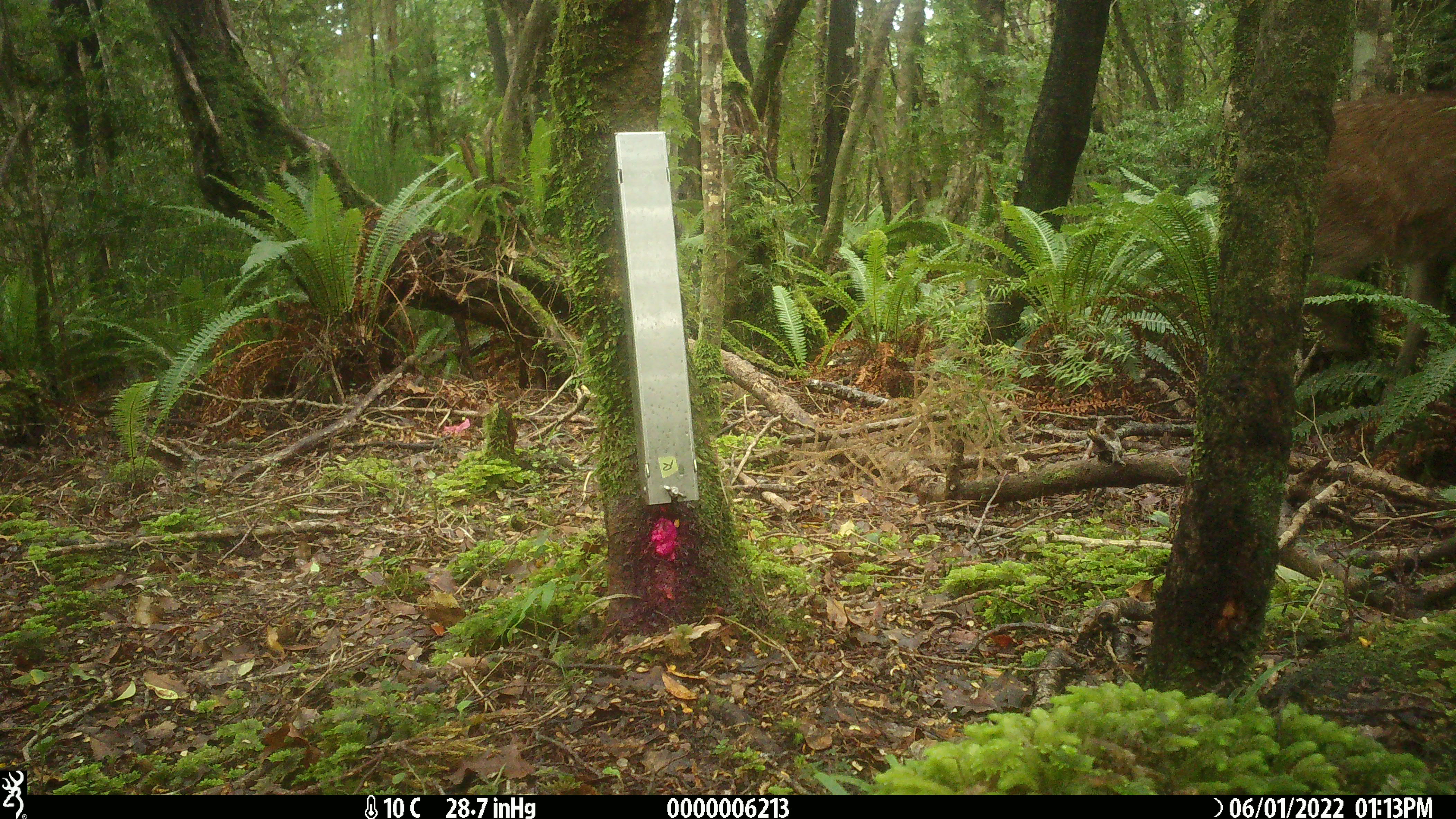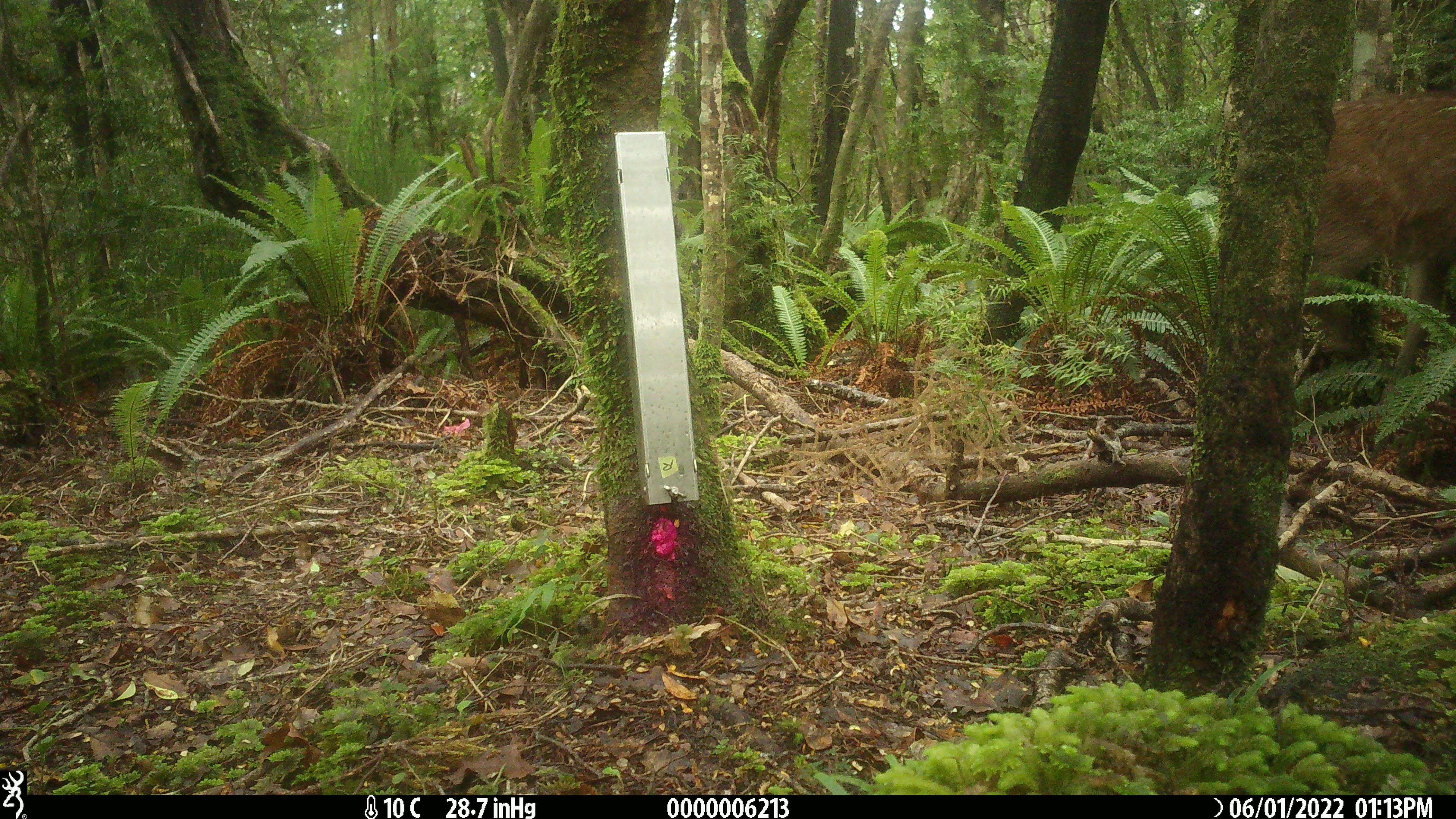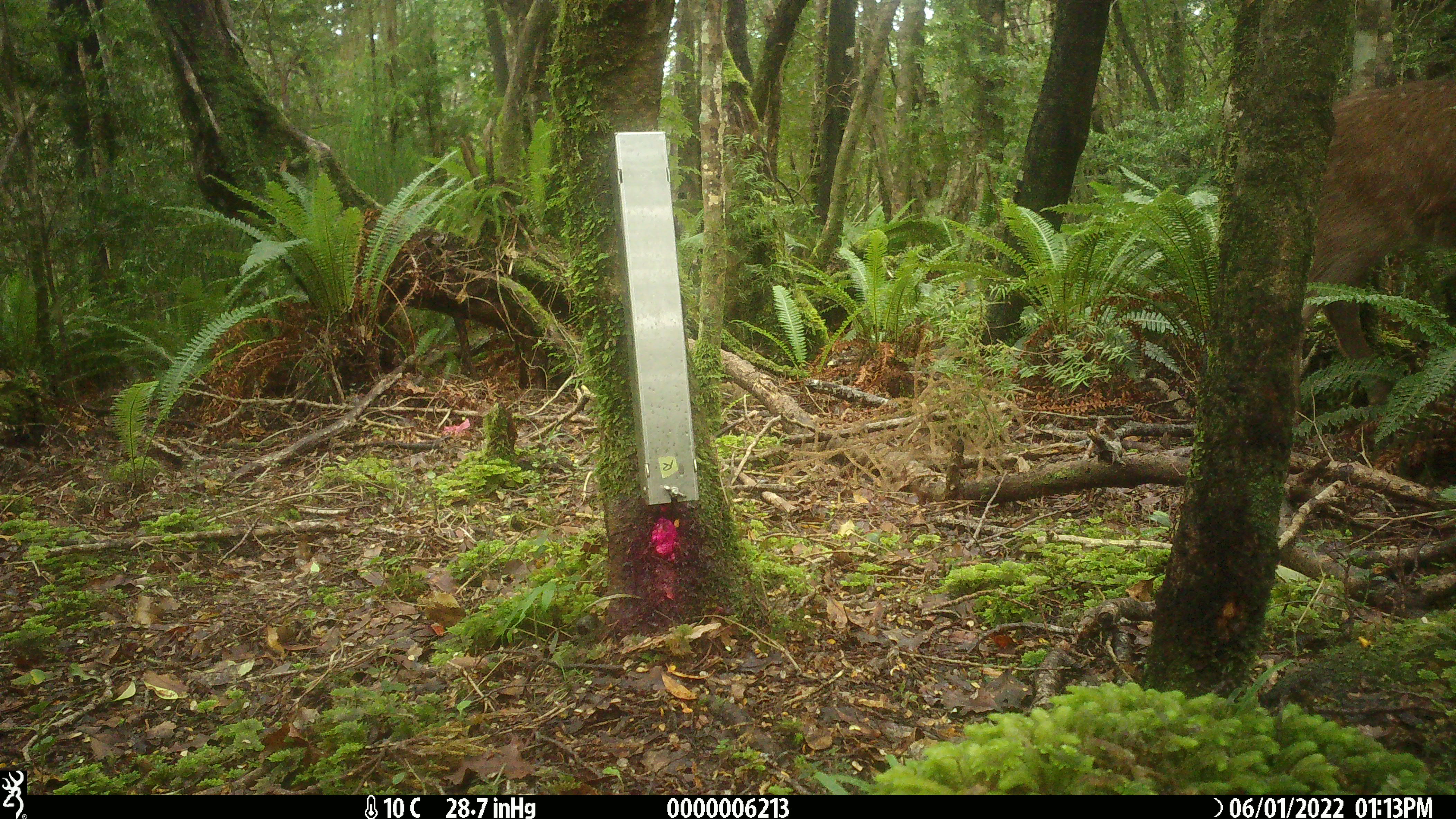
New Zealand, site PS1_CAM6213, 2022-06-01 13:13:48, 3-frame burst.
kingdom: Animalia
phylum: Chordata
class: Mammalia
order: Artiodactyla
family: Cervidae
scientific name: Cervidae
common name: deer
Deer (Cervidae).